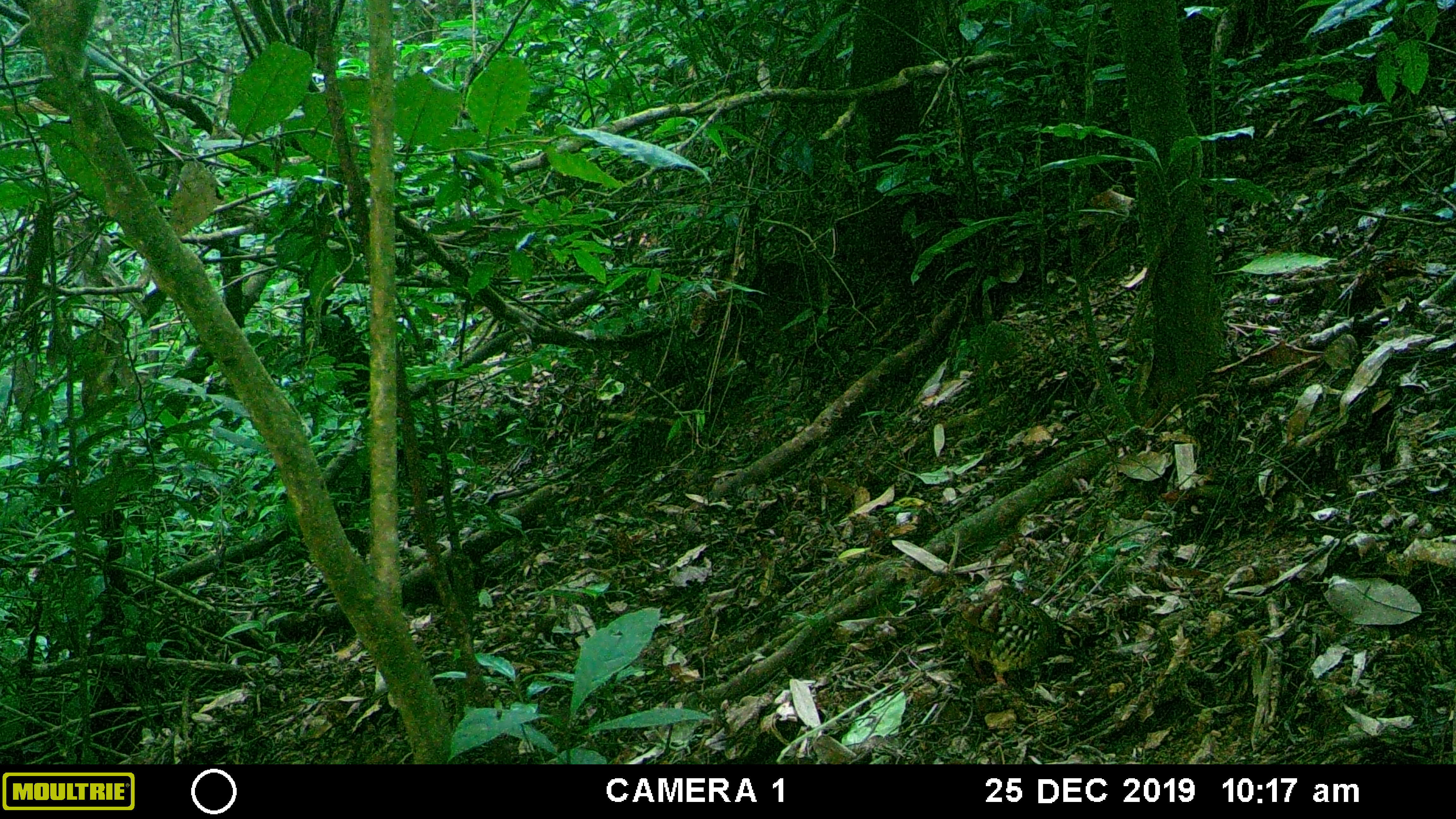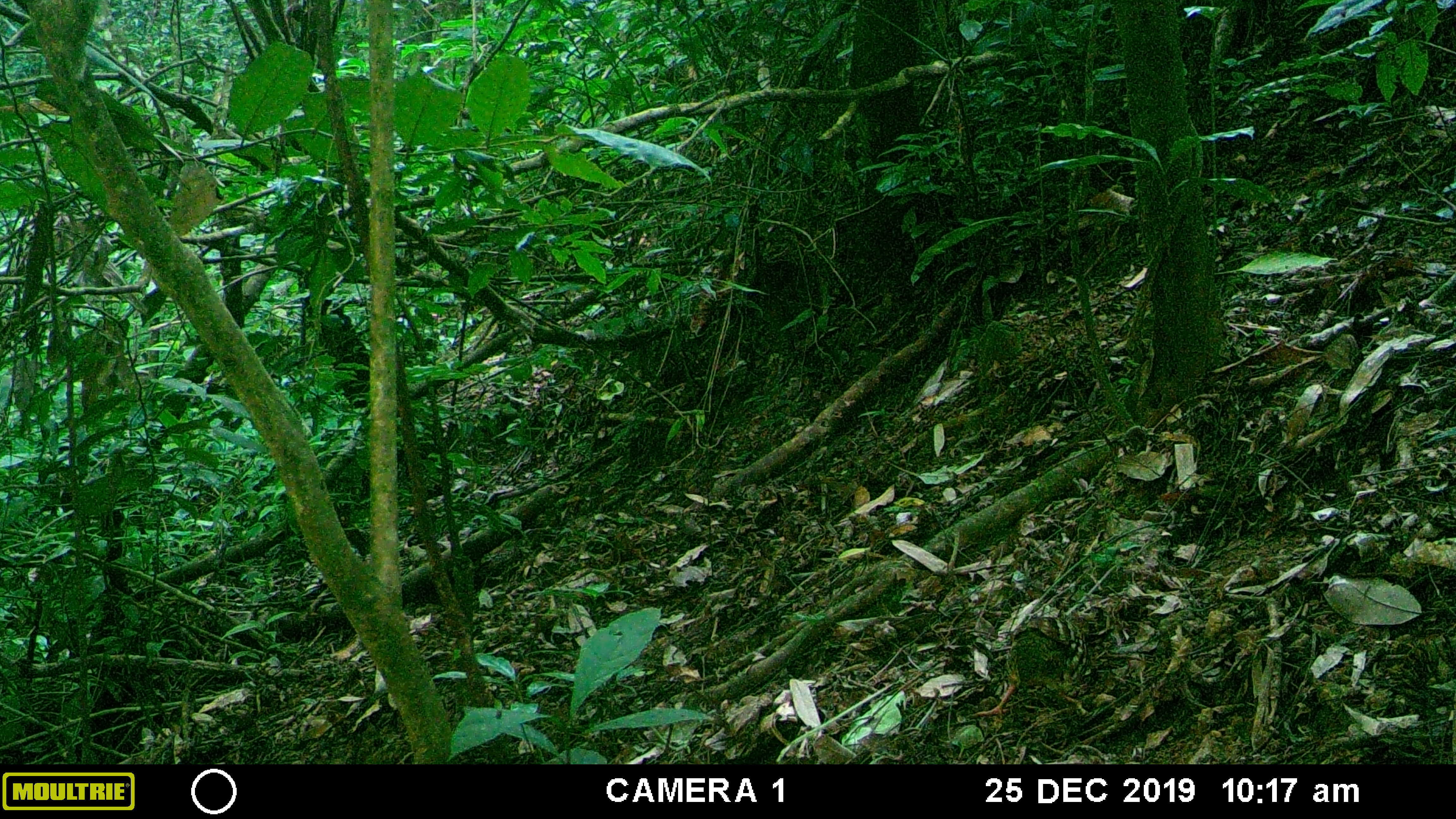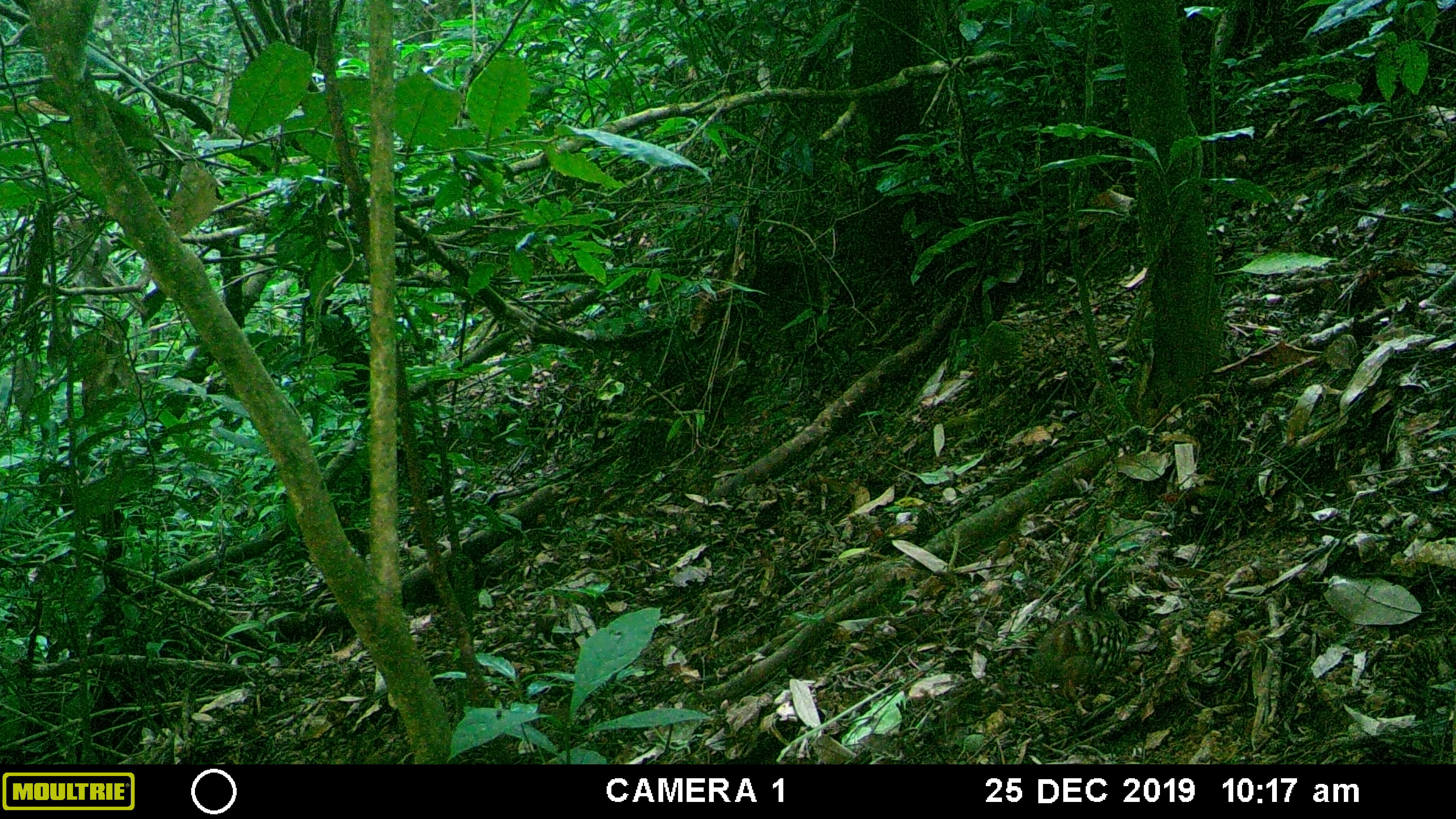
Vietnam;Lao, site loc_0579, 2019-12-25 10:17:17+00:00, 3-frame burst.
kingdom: Animalia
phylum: Chordata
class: Aves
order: Galliformes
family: Phasianidae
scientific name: Phasianidae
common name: partridge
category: unidentified partridge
Unidentified partridge (partridge) (Phasianidae). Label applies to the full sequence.